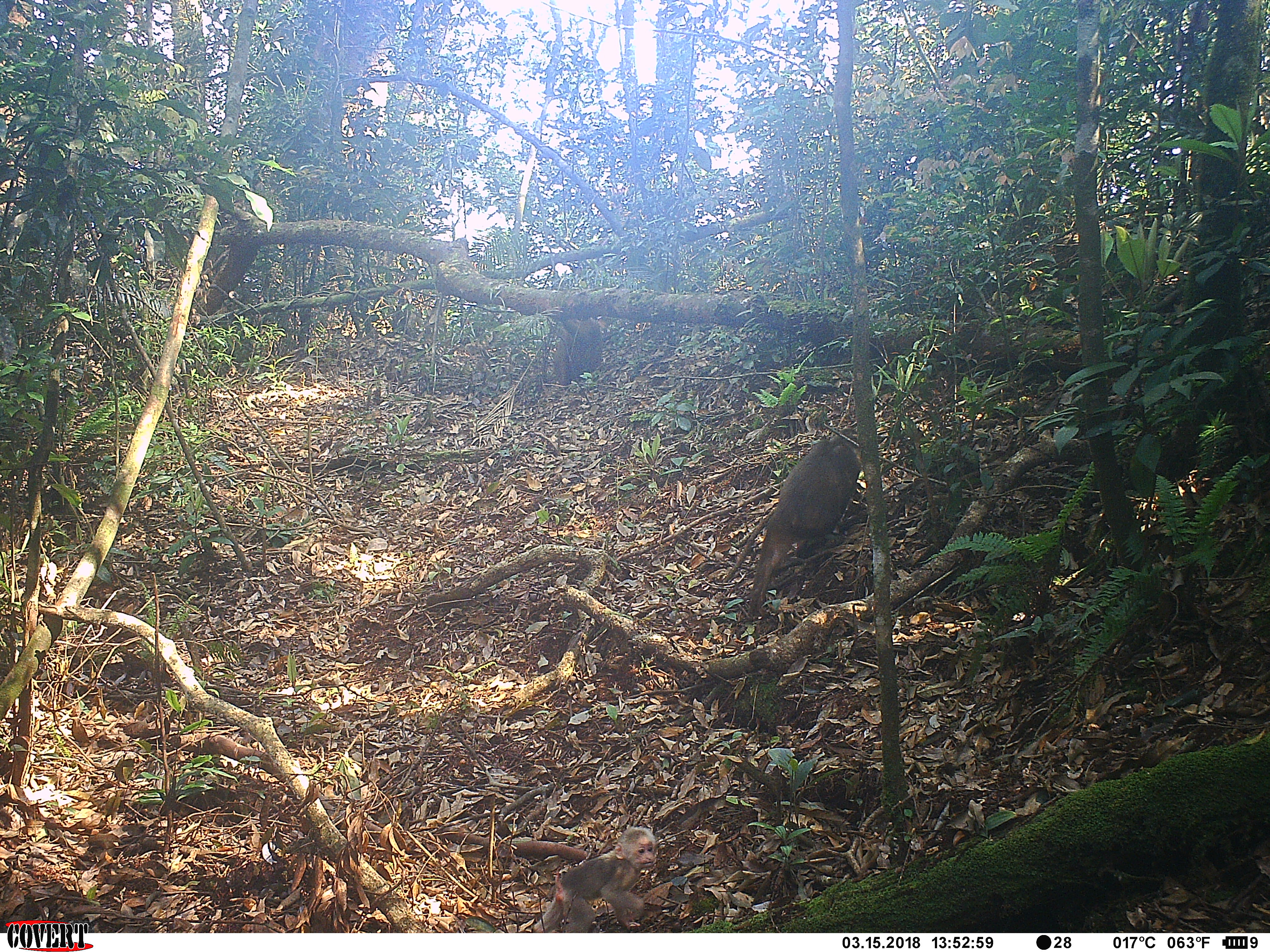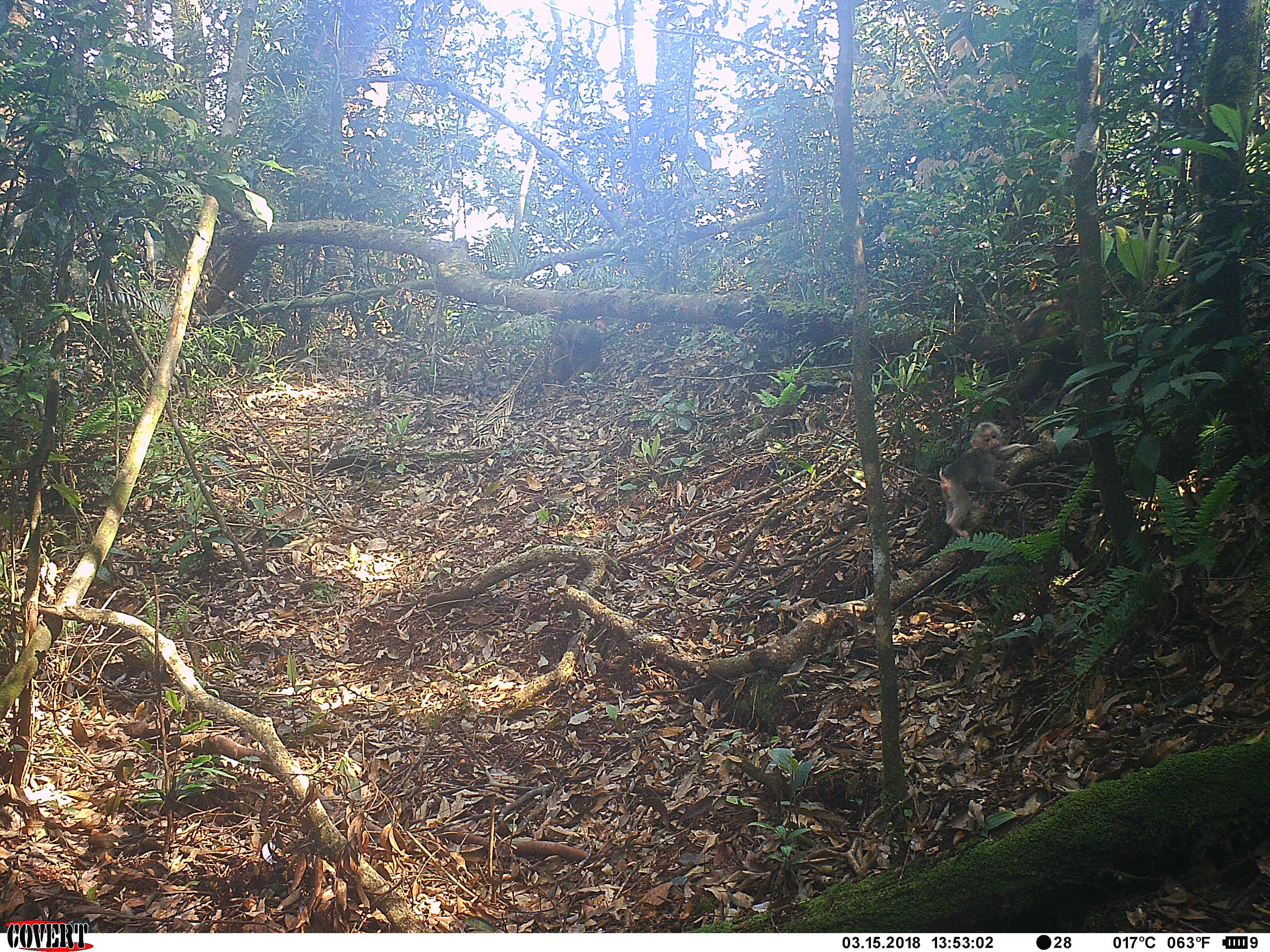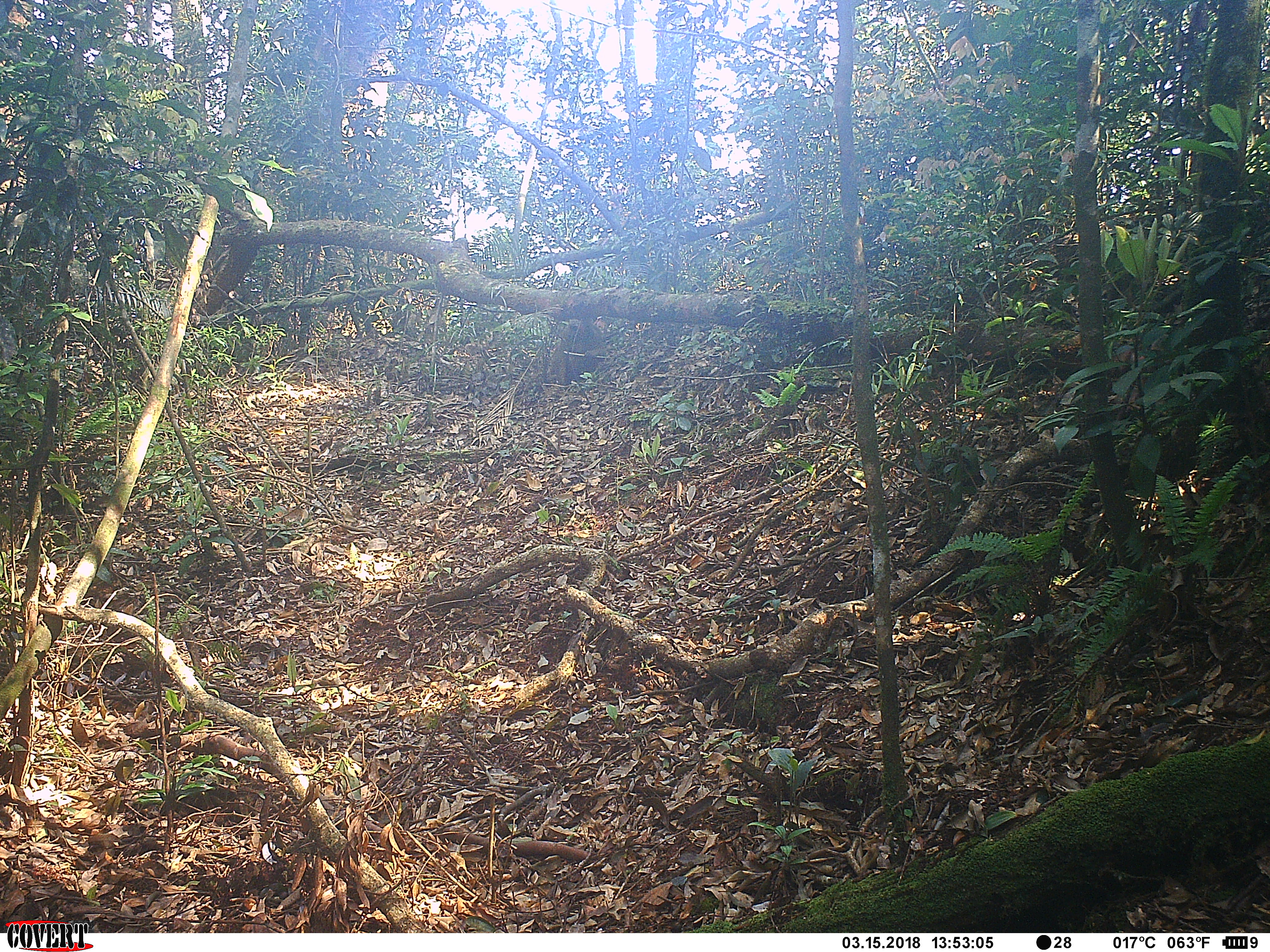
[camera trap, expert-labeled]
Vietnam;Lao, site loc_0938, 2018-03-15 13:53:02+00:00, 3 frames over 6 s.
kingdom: Animalia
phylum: Chordata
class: Mammalia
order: Primates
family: Cercopithecidae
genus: Macaca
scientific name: Macaca arctoides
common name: stump-tailed macaque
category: stump tailed macaque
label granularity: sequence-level